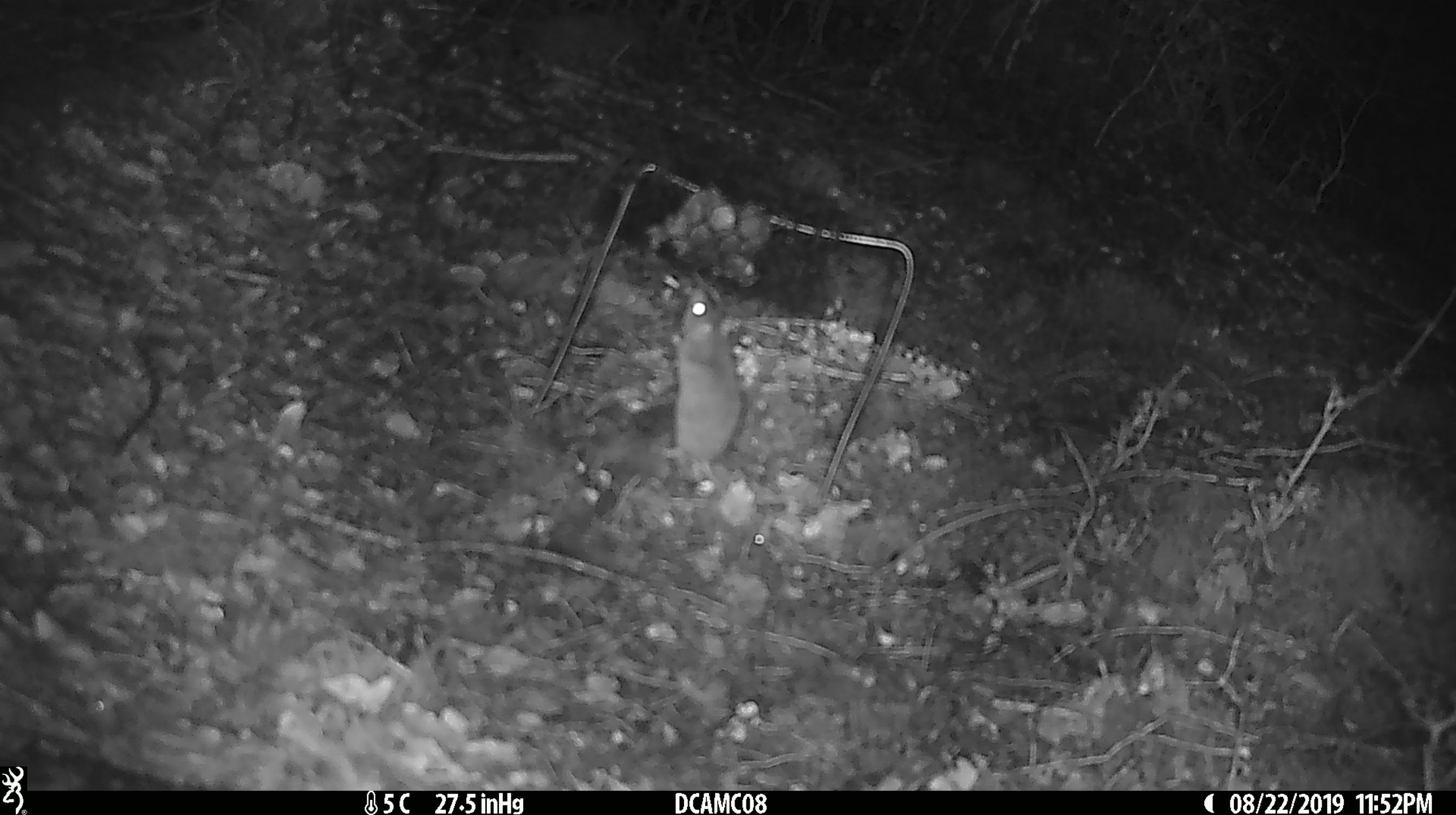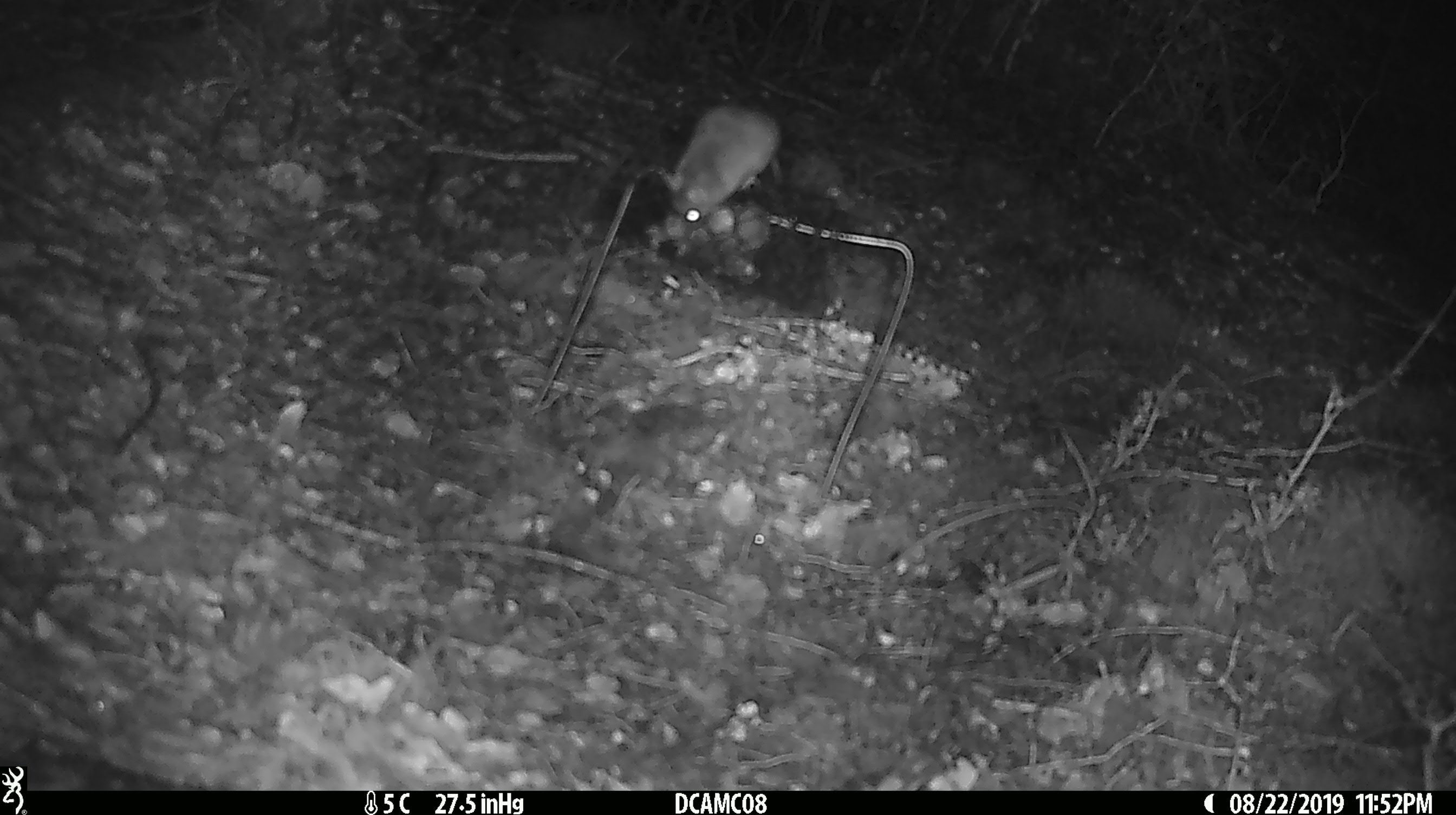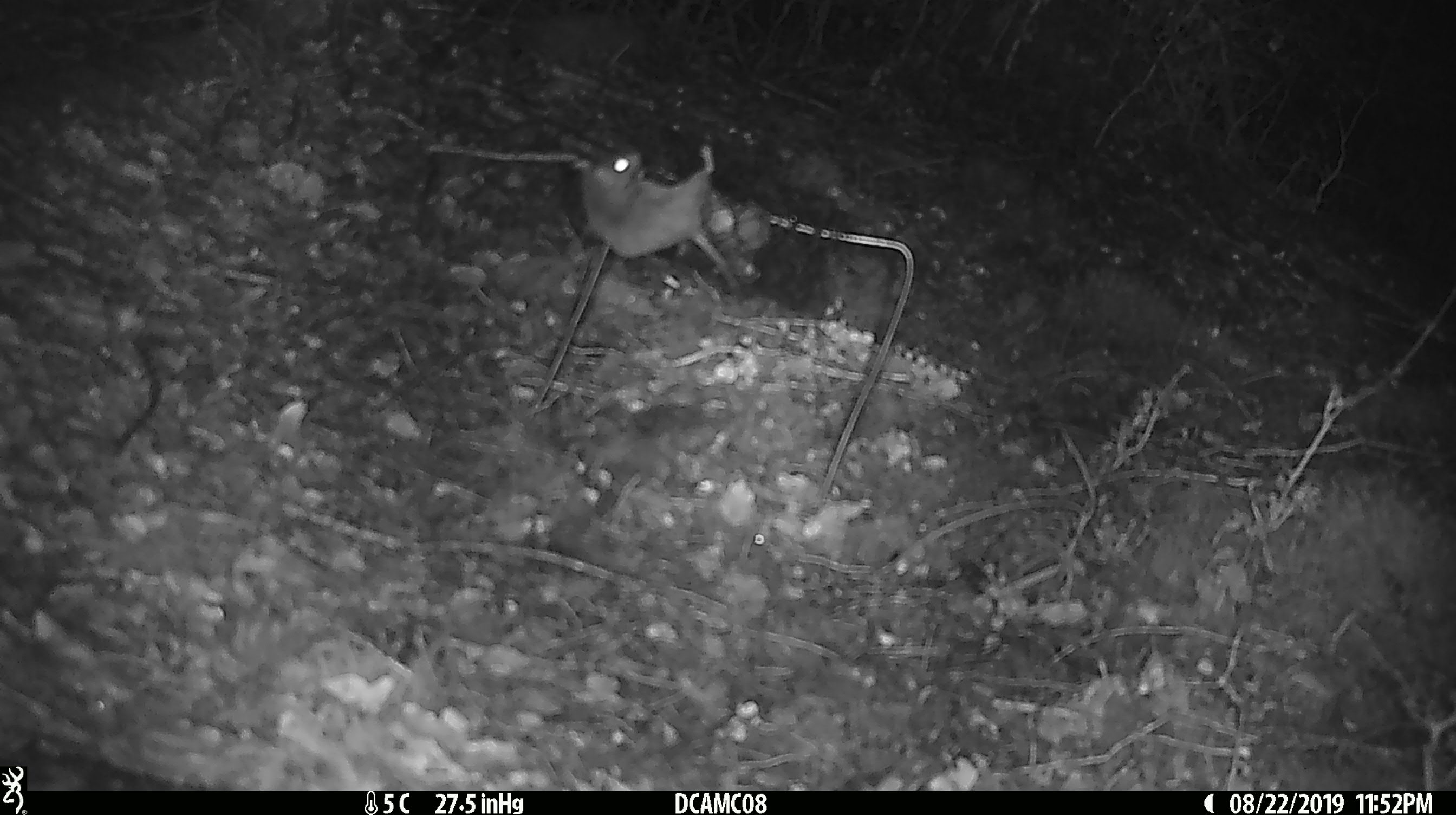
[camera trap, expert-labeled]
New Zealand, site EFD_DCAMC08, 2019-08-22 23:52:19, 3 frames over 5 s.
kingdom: Animalia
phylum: Chordata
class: Mammalia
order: Rodentia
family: Muridae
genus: Mus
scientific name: Mus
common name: mouse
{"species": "mouse (Mus)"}